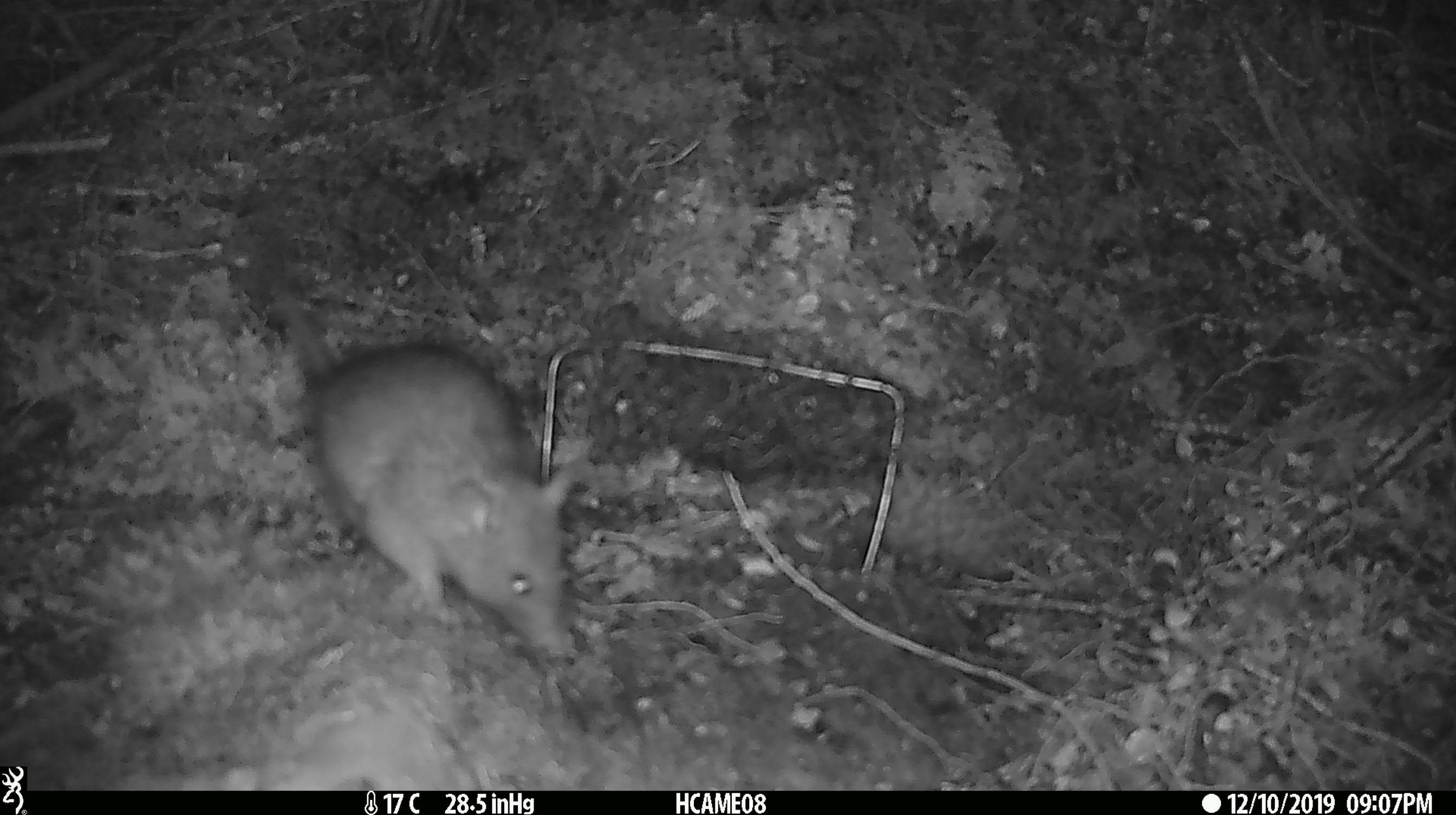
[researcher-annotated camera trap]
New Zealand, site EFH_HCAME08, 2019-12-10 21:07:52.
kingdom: Animalia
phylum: Chordata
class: Mammalia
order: Rodentia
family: Muridae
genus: Rattus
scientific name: Rattus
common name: rat